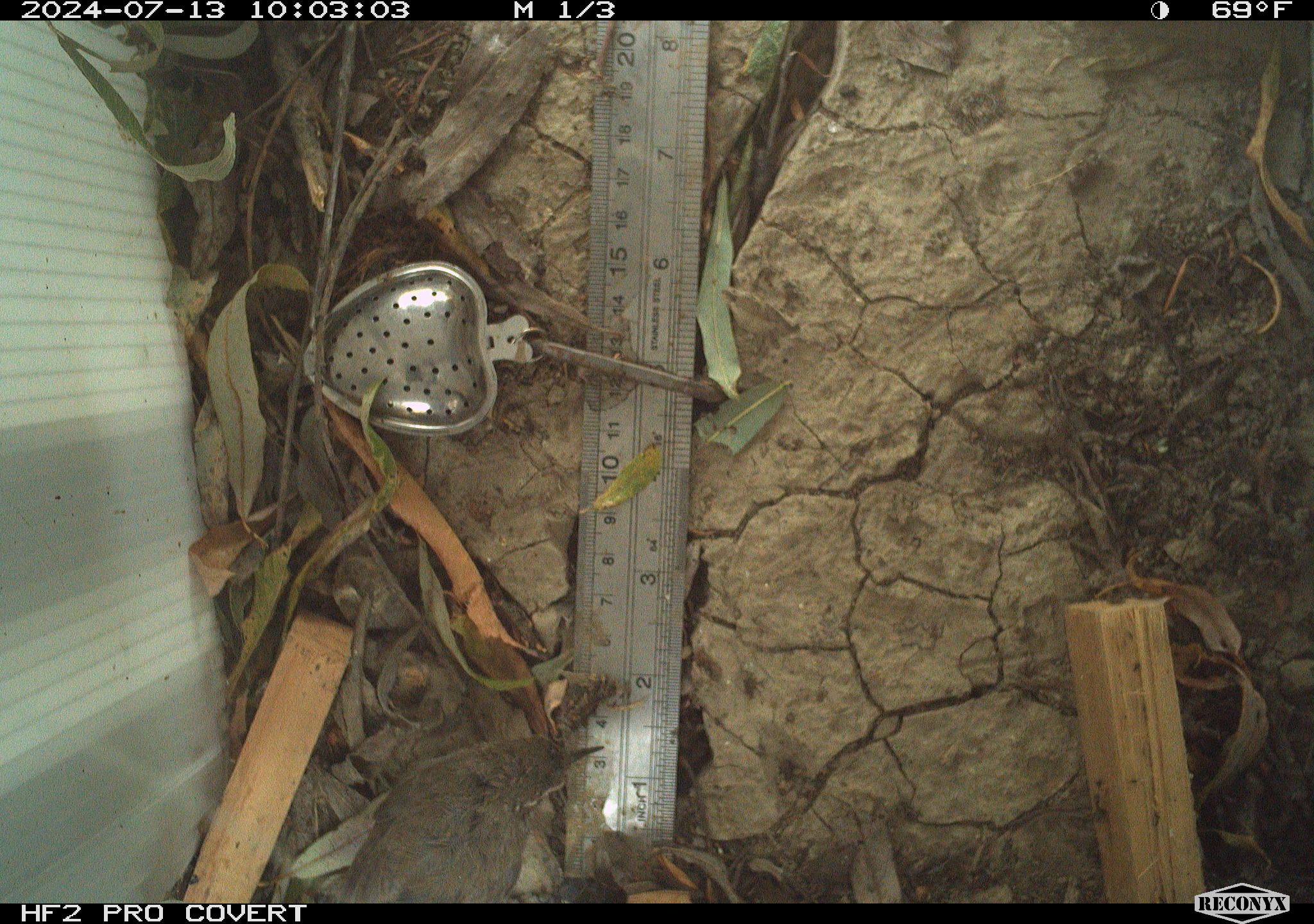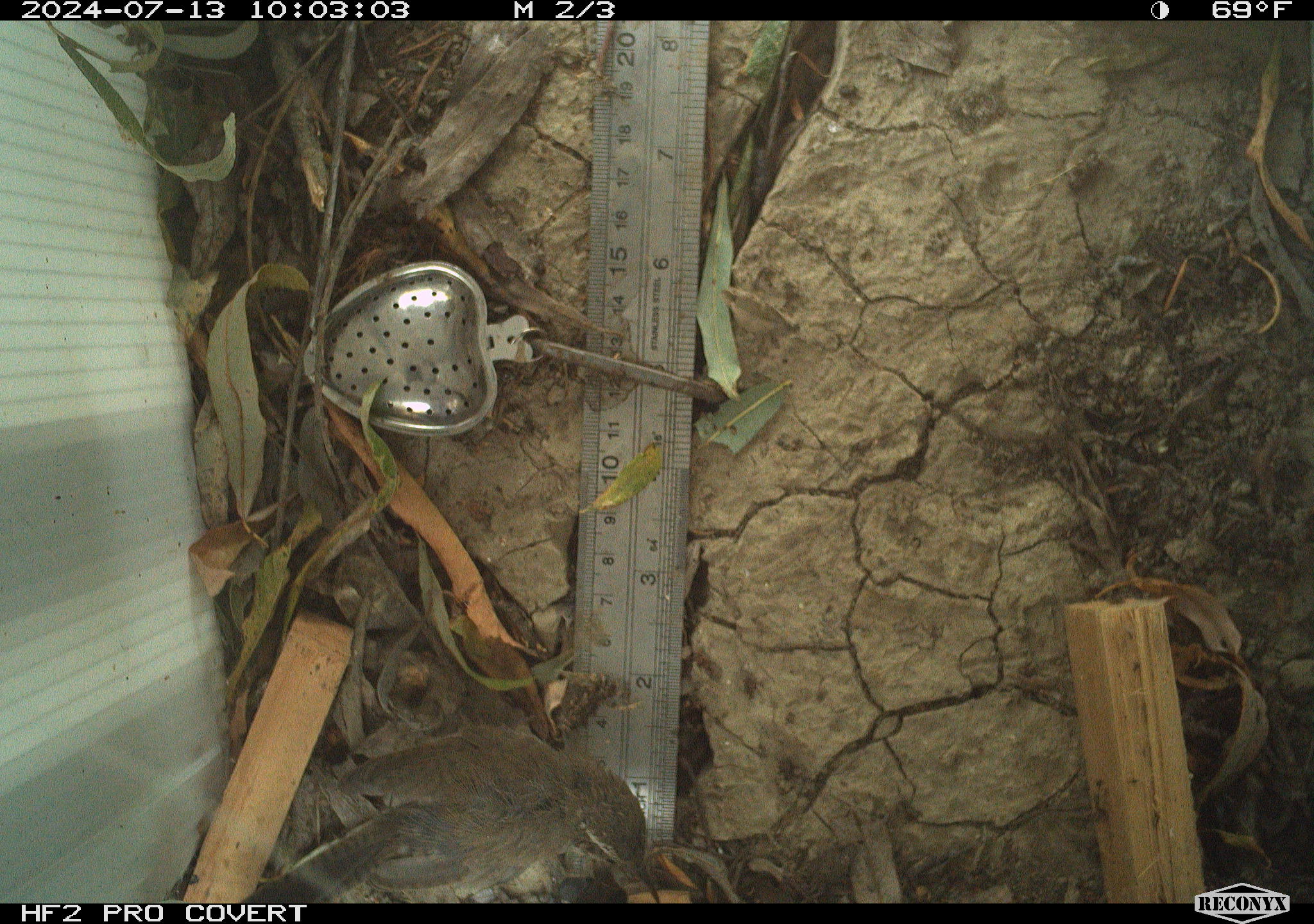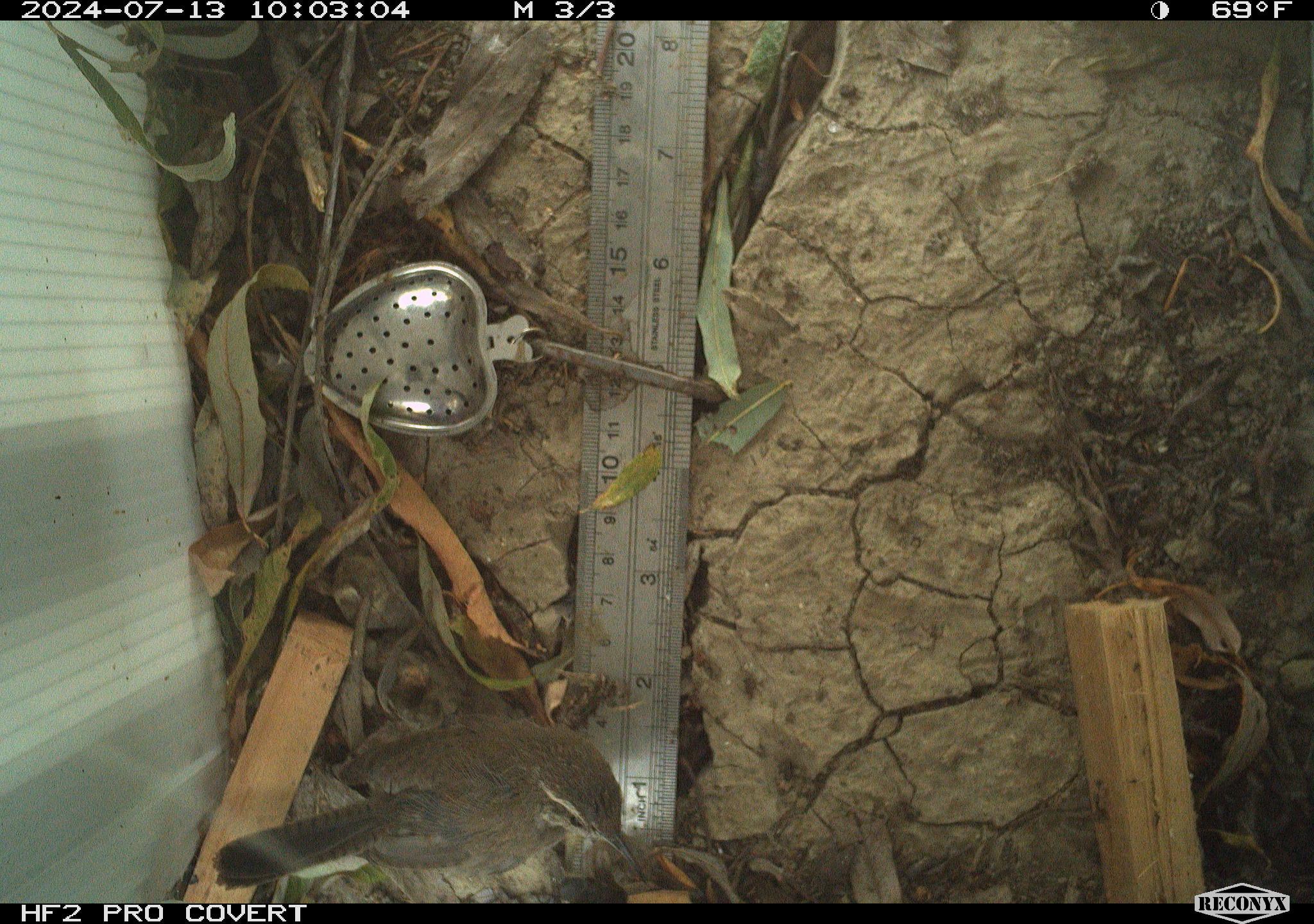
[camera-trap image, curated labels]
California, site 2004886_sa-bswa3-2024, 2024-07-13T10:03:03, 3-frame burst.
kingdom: Animalia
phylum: Chordata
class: Aves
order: Passeriformes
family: Troglodytidae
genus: Thryomanes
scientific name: Thryomanes bewickii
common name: bewick's wren